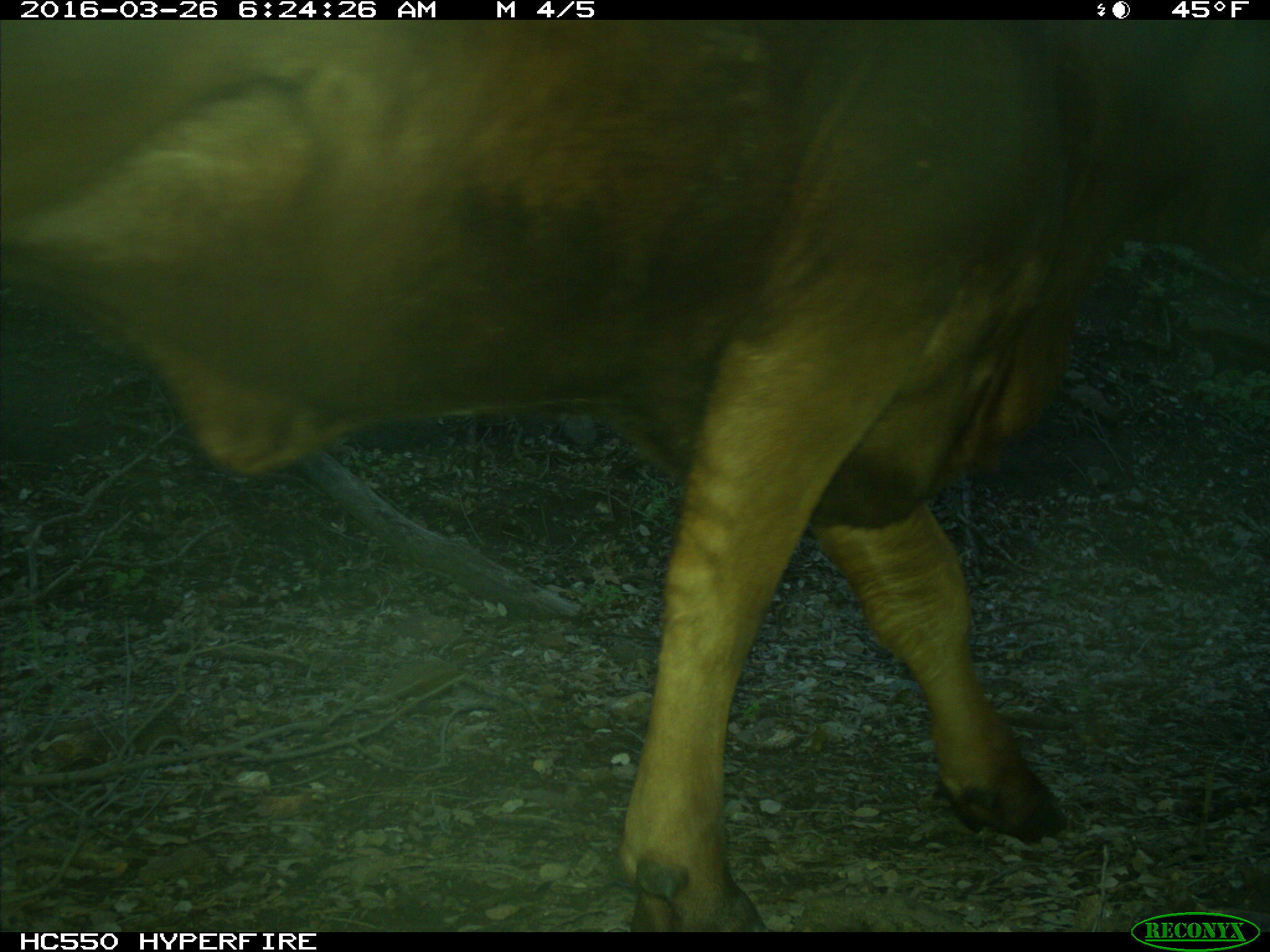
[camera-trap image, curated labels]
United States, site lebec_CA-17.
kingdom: Animalia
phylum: Chordata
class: Mammalia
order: Artiodactyla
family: Bovidae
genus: Bos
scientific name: Bos taurus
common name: domestic cow